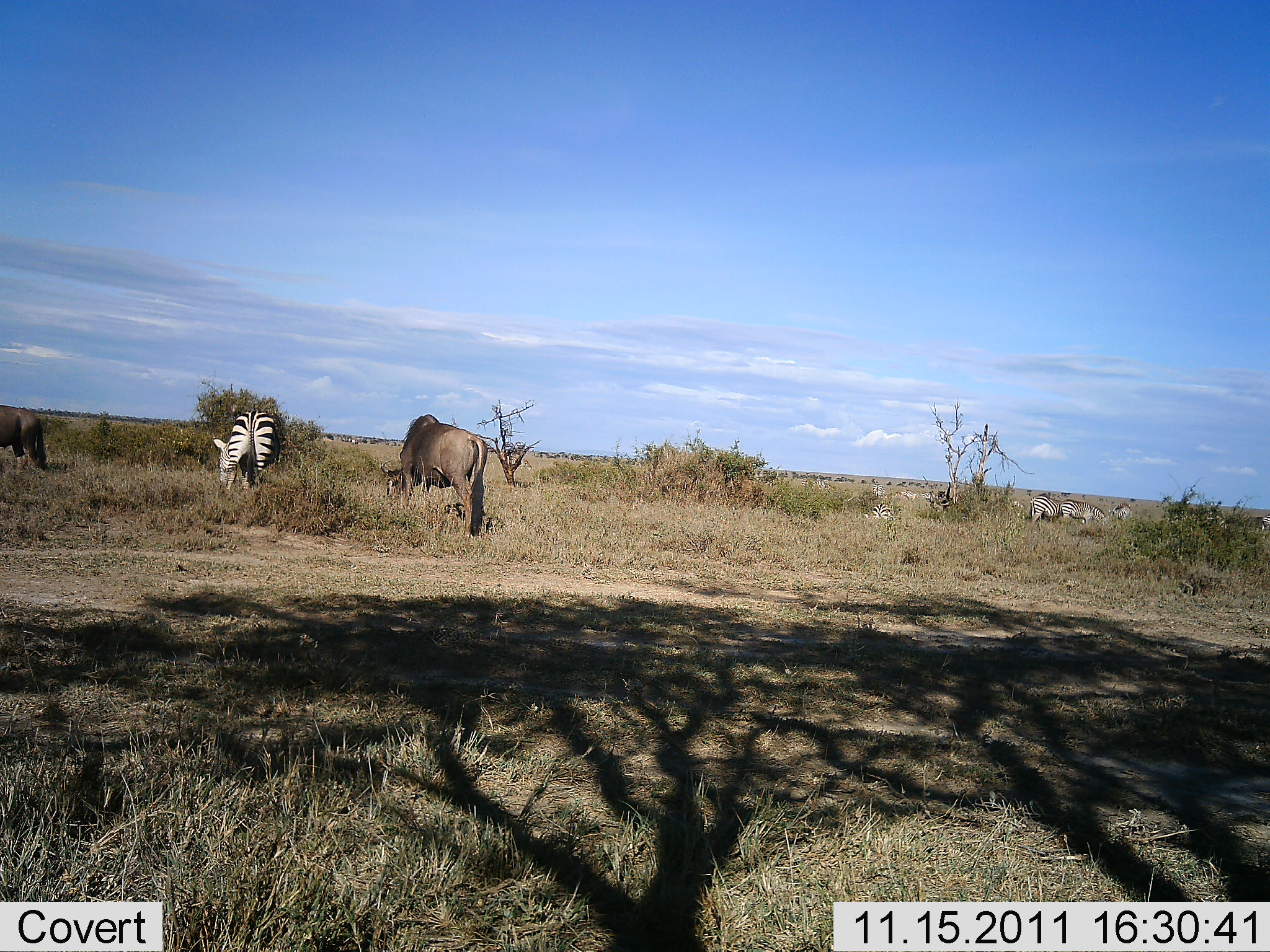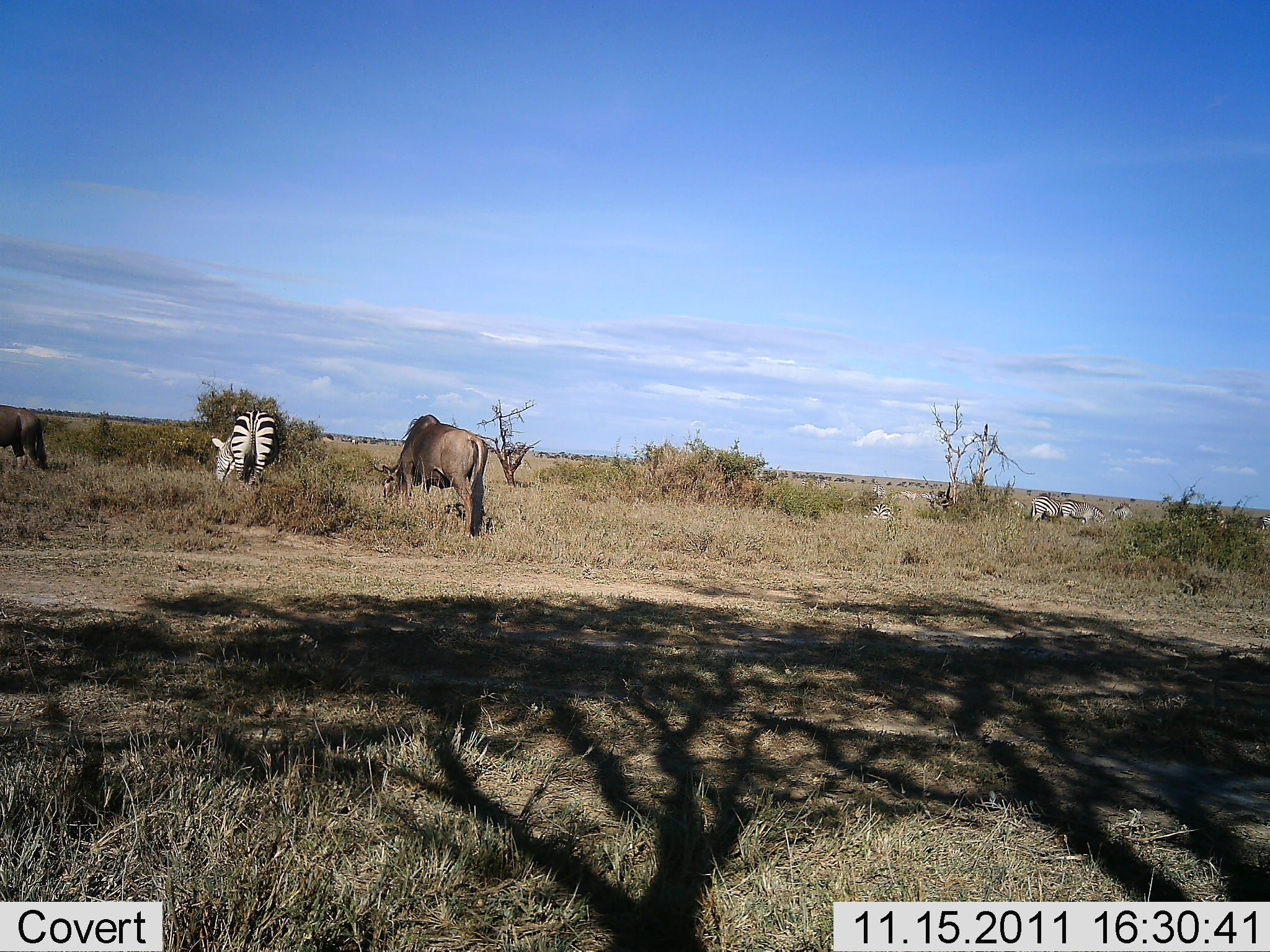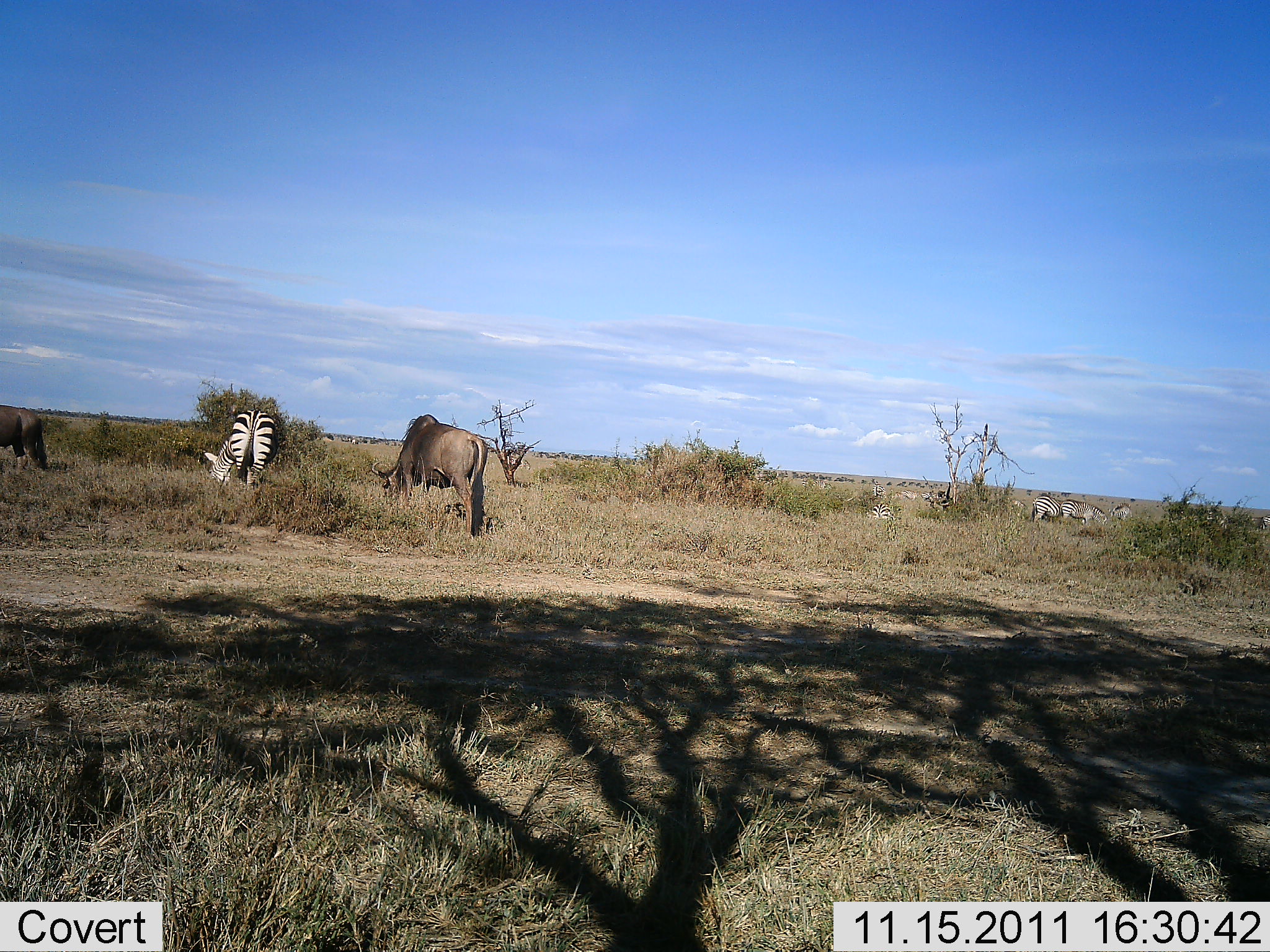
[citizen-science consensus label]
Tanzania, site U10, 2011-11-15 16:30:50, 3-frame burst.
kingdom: Animalia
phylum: Chordata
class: Mammalia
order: Artiodactyla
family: Bovidae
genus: Connochaetes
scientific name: Connochaetes taurinus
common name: blue wildebeest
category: wildebeest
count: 2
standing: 29%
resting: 7%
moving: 14%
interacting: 7%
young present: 0%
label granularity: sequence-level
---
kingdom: Animalia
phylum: Chordata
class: Mammalia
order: Perissodactyla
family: Equidae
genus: Equus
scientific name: Equus quagga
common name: plains zebra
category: zebra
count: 6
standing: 40%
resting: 27%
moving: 7%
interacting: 13%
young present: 0%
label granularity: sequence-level